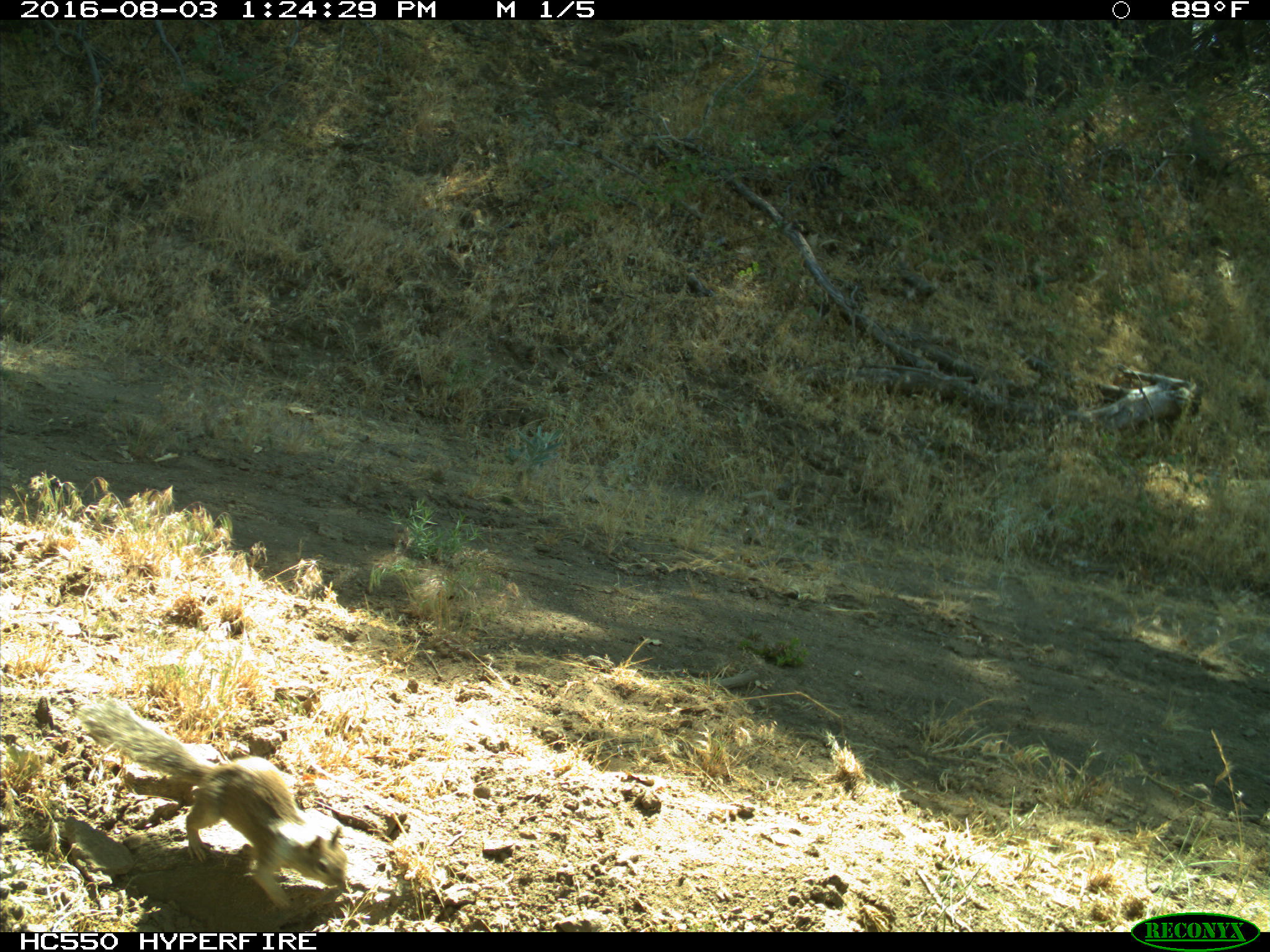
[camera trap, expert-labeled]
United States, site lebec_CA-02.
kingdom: Animalia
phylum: Chordata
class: Mammalia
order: Rodentia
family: Sciuridae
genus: Otospermophilus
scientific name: Otospermophilus beecheyi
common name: california ground squirrel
Otospermophilus beecheyi (california ground squirrel).